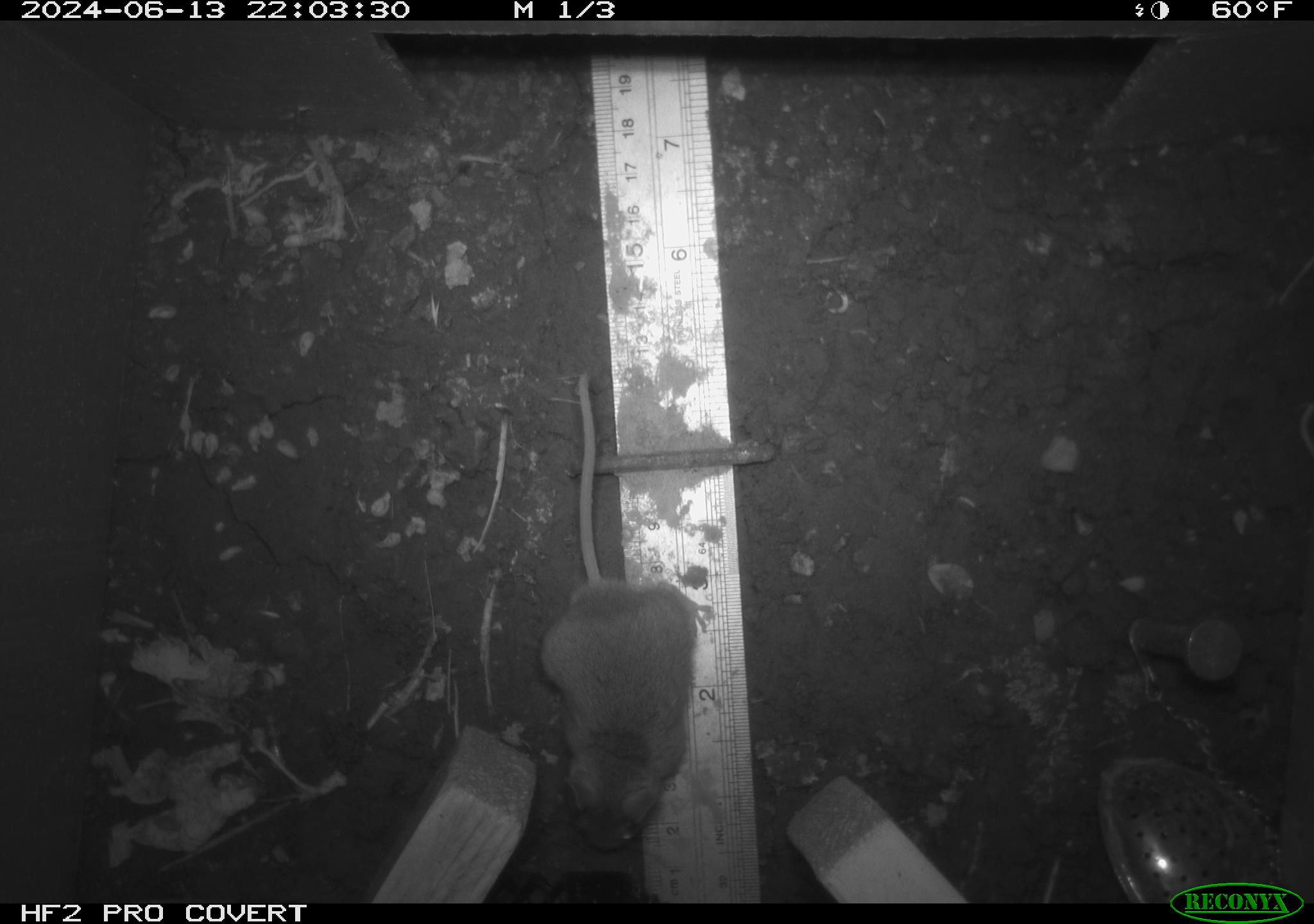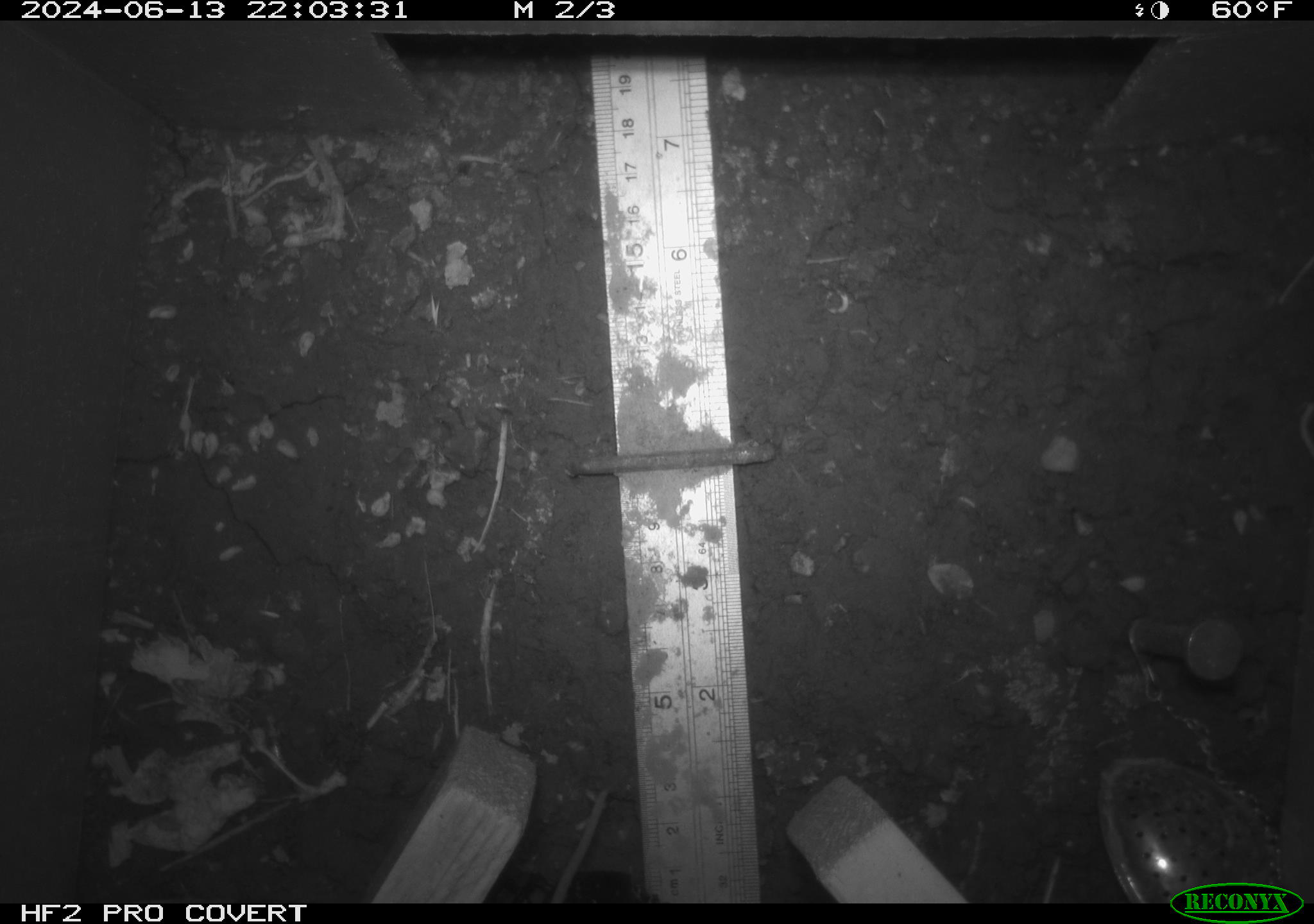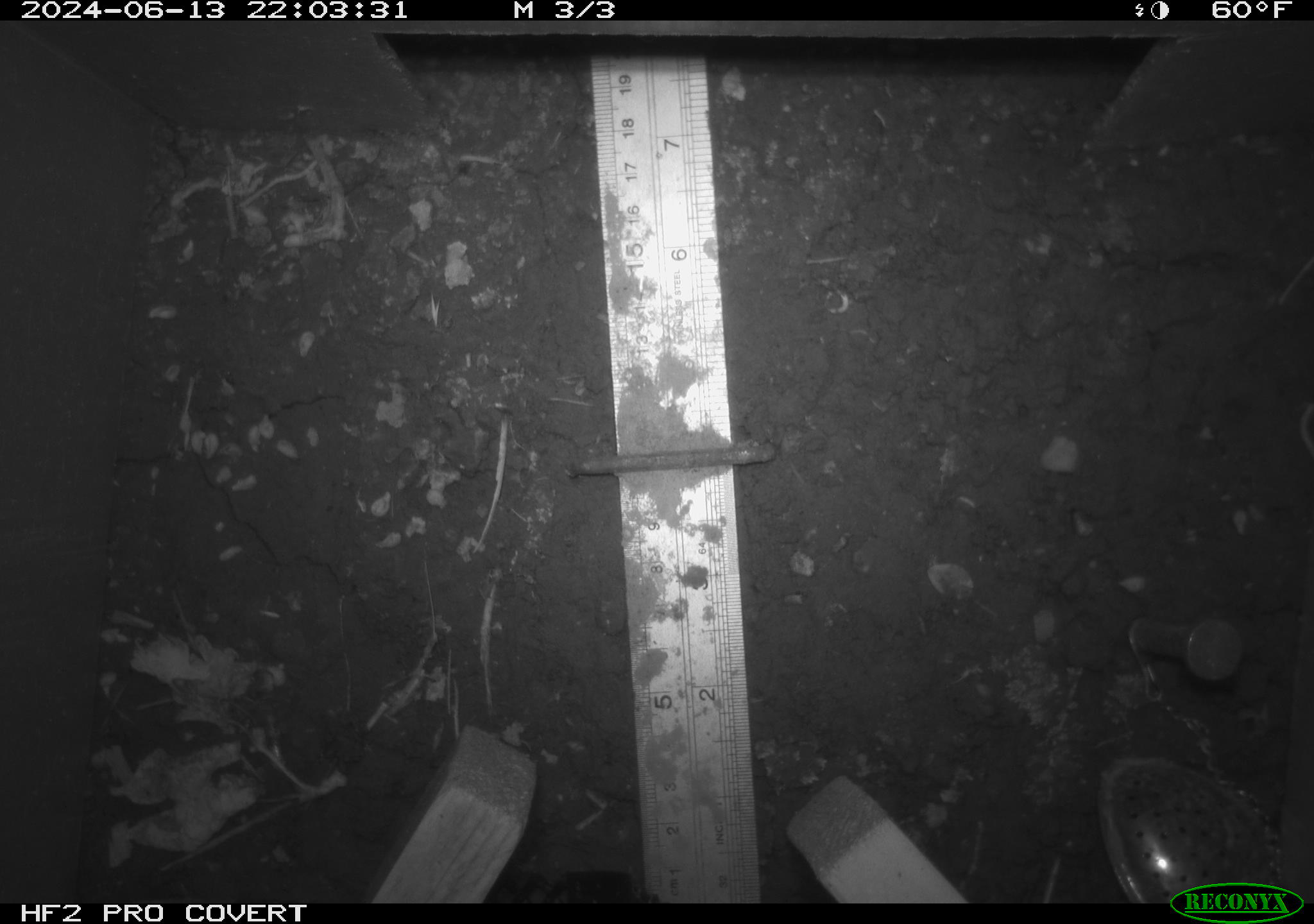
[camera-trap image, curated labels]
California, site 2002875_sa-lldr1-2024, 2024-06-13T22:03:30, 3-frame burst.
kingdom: Animalia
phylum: Chordata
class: Mammalia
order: Rodentia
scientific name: Rodentia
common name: mouse species